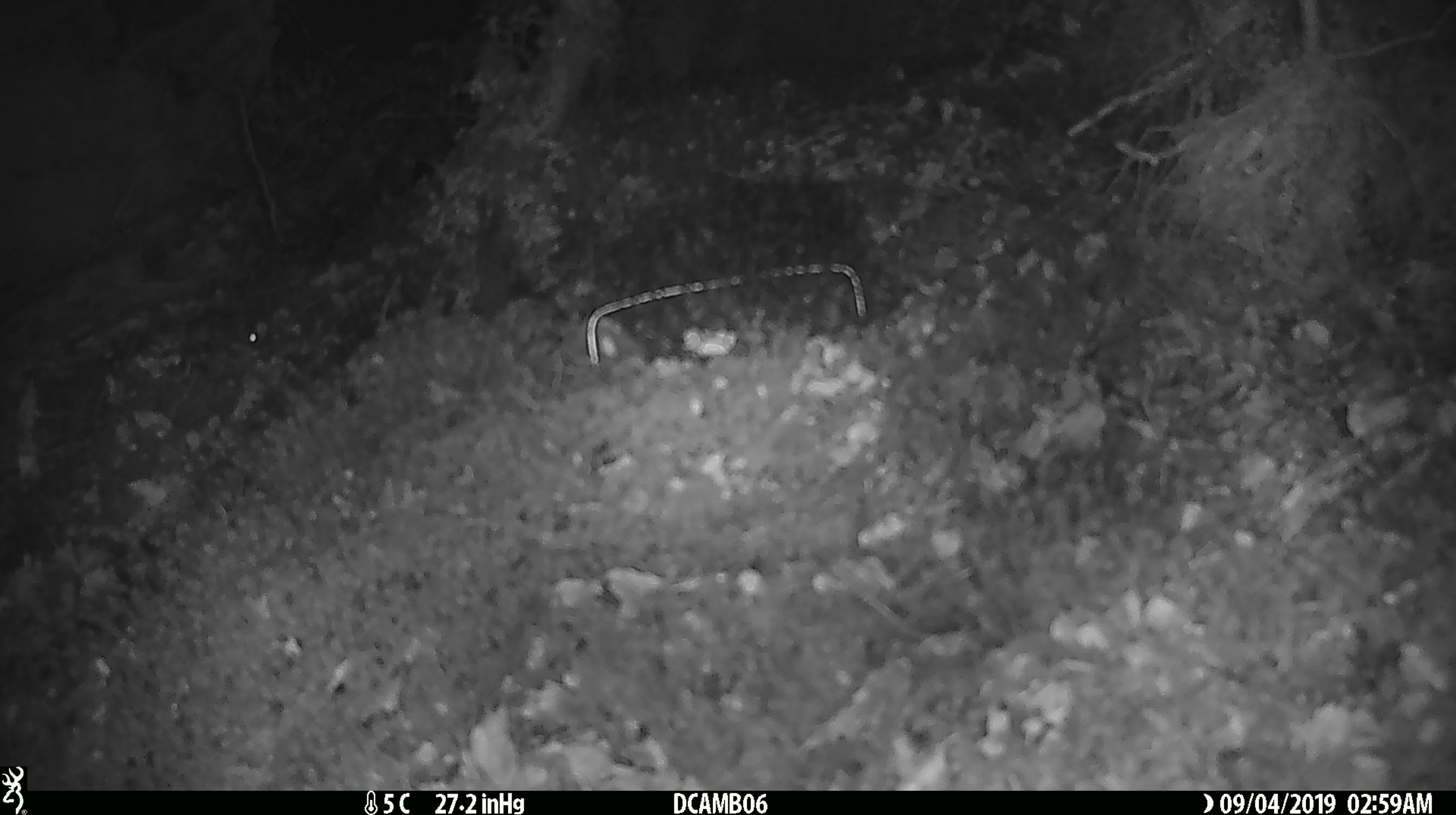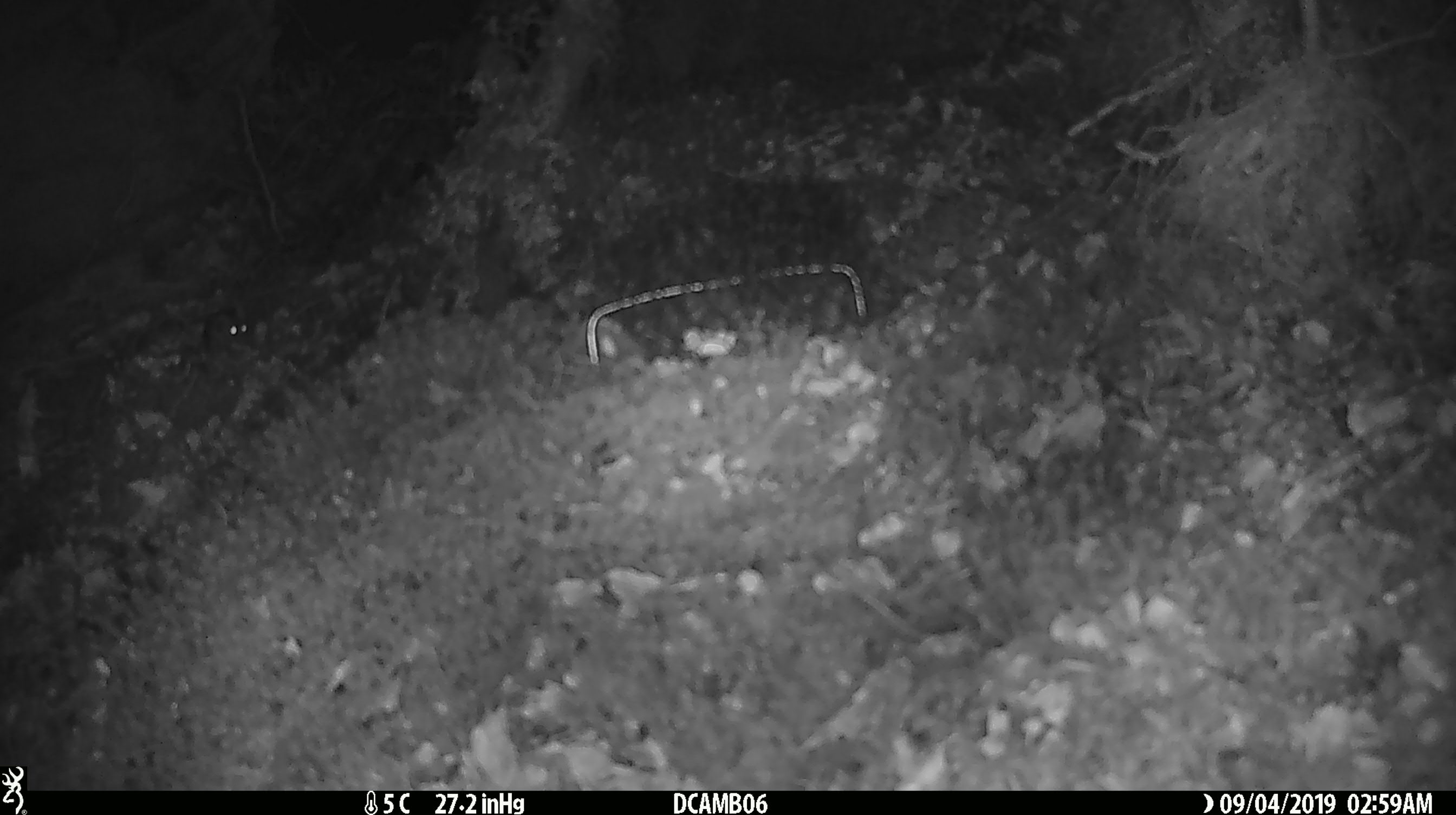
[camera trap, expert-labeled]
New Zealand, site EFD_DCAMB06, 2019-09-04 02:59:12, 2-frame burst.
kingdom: Animalia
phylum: Chordata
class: Mammalia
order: Rodentia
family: Muridae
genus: Mus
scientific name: Mus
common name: mouse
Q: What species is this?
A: Mouse (Mus).